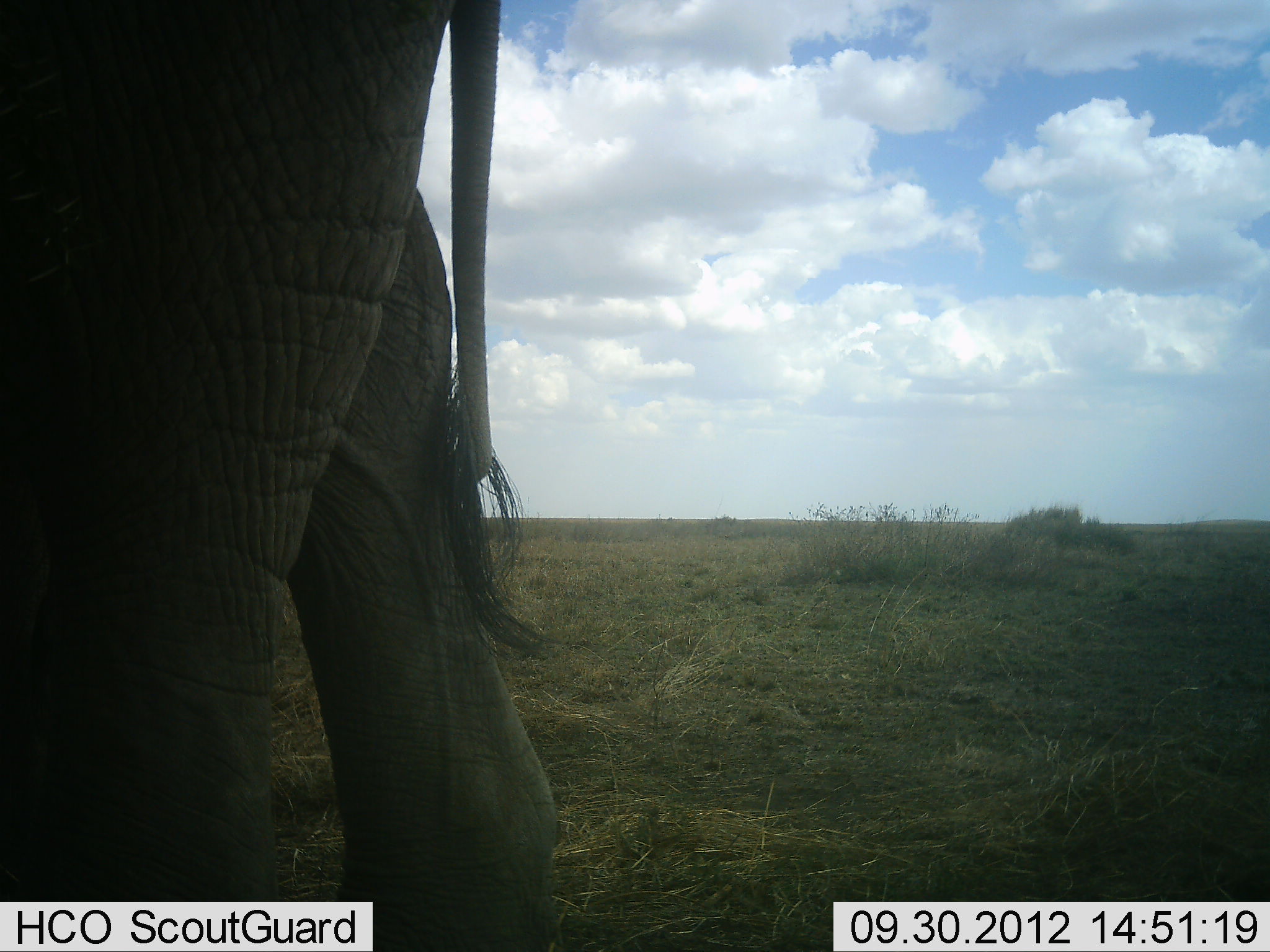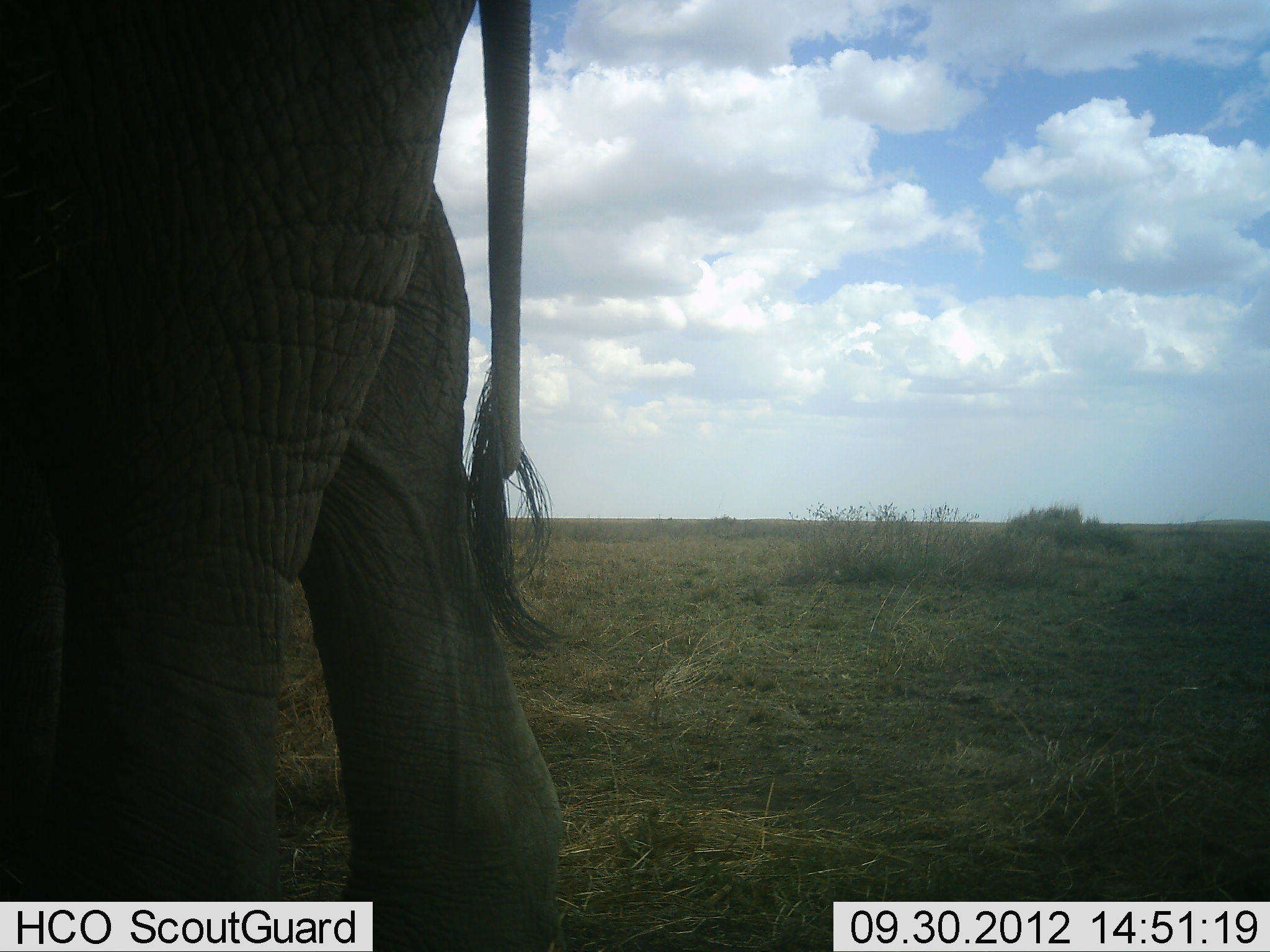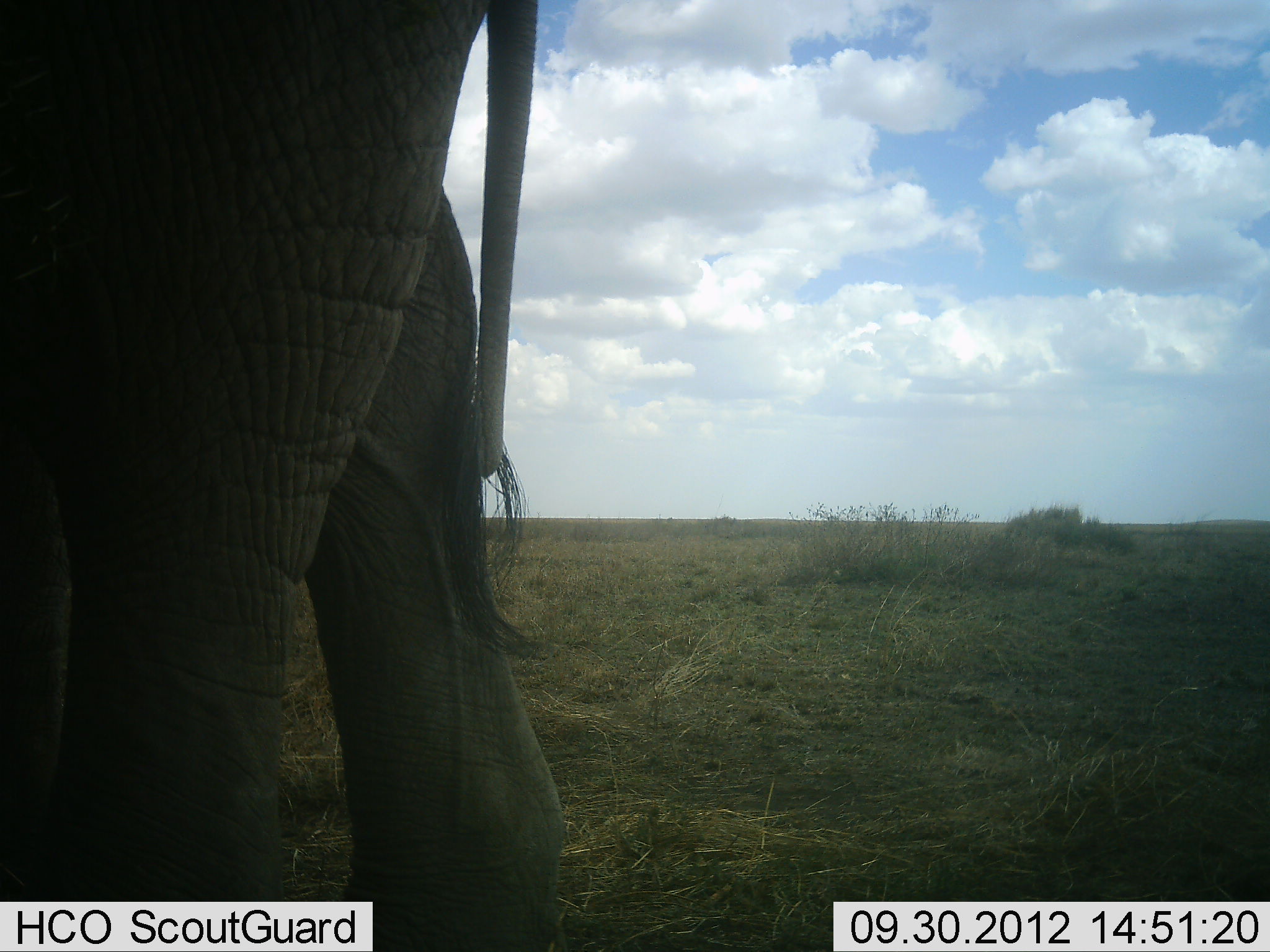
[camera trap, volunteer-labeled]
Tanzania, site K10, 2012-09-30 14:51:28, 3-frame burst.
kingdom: Animalia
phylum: Chordata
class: Mammalia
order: Proboscidea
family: Elephantidae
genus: Loxodonta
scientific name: Loxodonta africana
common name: african bush elephant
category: elephant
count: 1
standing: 70%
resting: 0%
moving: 30%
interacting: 0%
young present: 0%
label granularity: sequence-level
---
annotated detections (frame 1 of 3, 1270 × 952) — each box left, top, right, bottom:
animal: 0, 0, 567, 951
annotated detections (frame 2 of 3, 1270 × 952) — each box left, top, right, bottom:
animal: 0, 0, 567, 951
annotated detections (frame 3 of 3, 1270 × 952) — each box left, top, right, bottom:
animal: 0, 0, 567, 951